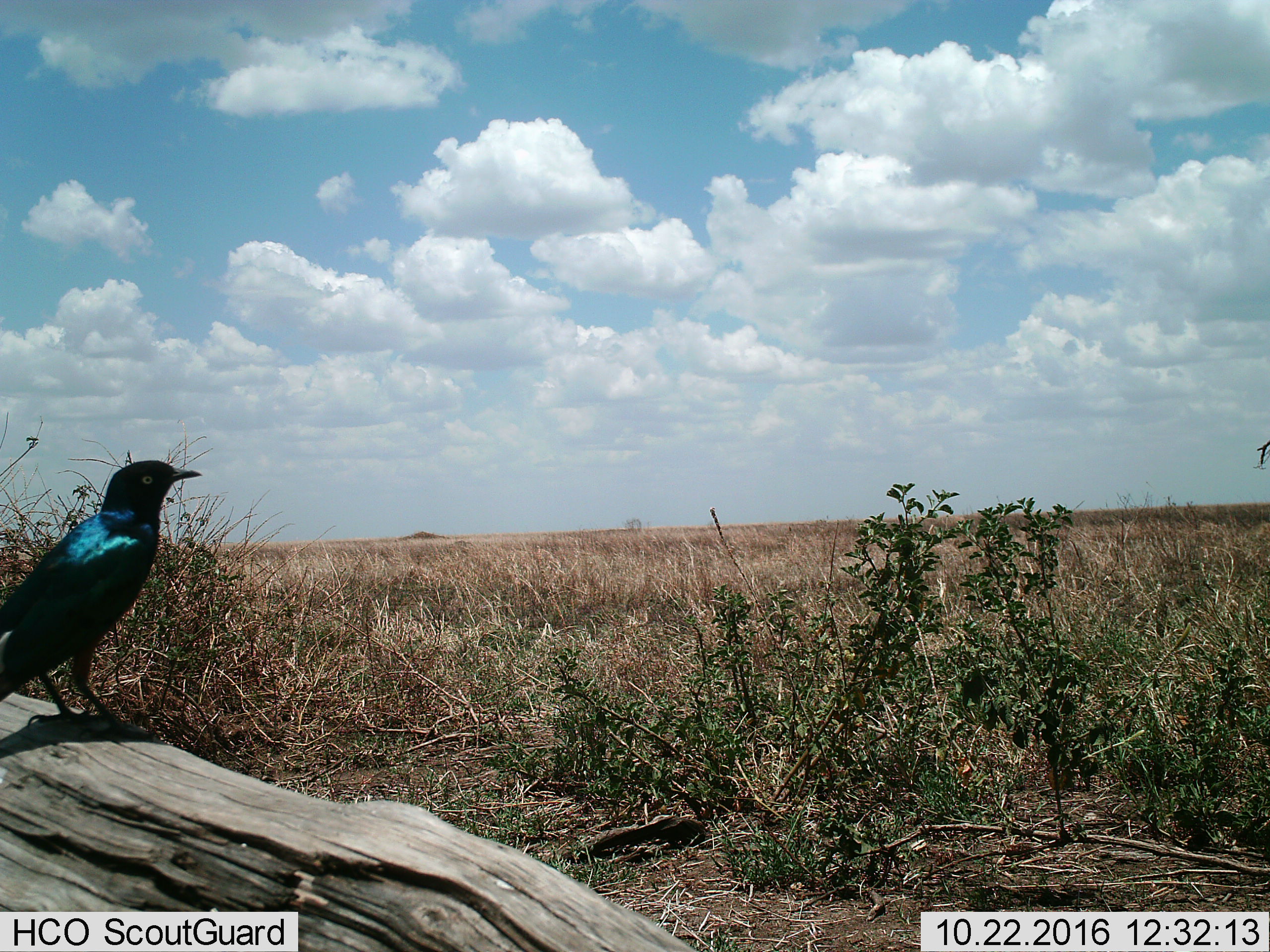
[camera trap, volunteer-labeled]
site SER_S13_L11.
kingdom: Animalia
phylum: Chordata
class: Aves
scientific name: Aves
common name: bird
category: birdother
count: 1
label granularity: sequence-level